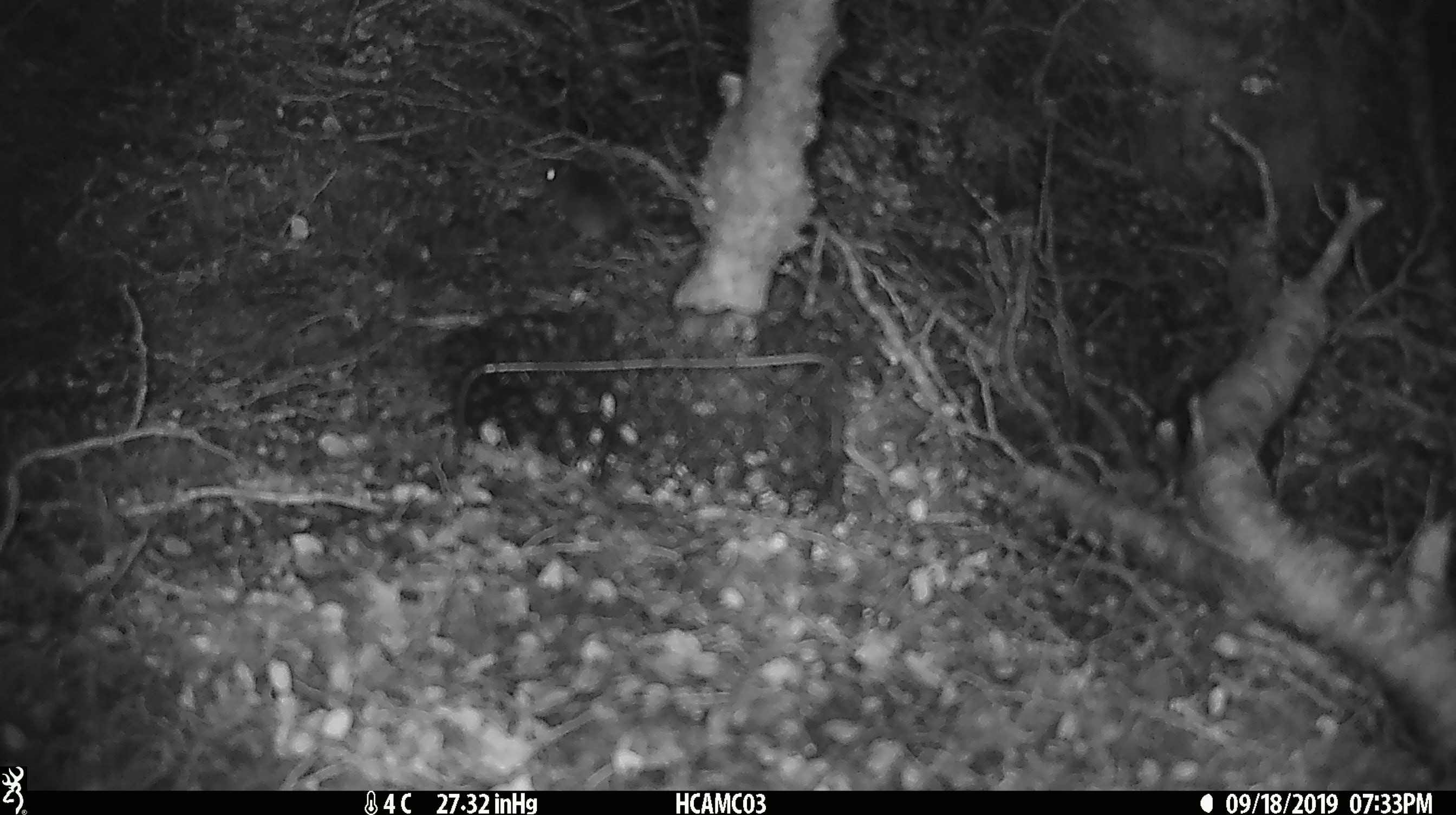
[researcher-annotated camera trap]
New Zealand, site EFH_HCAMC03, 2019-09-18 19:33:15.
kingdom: Animalia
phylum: Chordata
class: Mammalia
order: Rodentia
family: Muridae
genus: Mus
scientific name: Mus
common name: mouse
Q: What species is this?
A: Mouse (Mus).